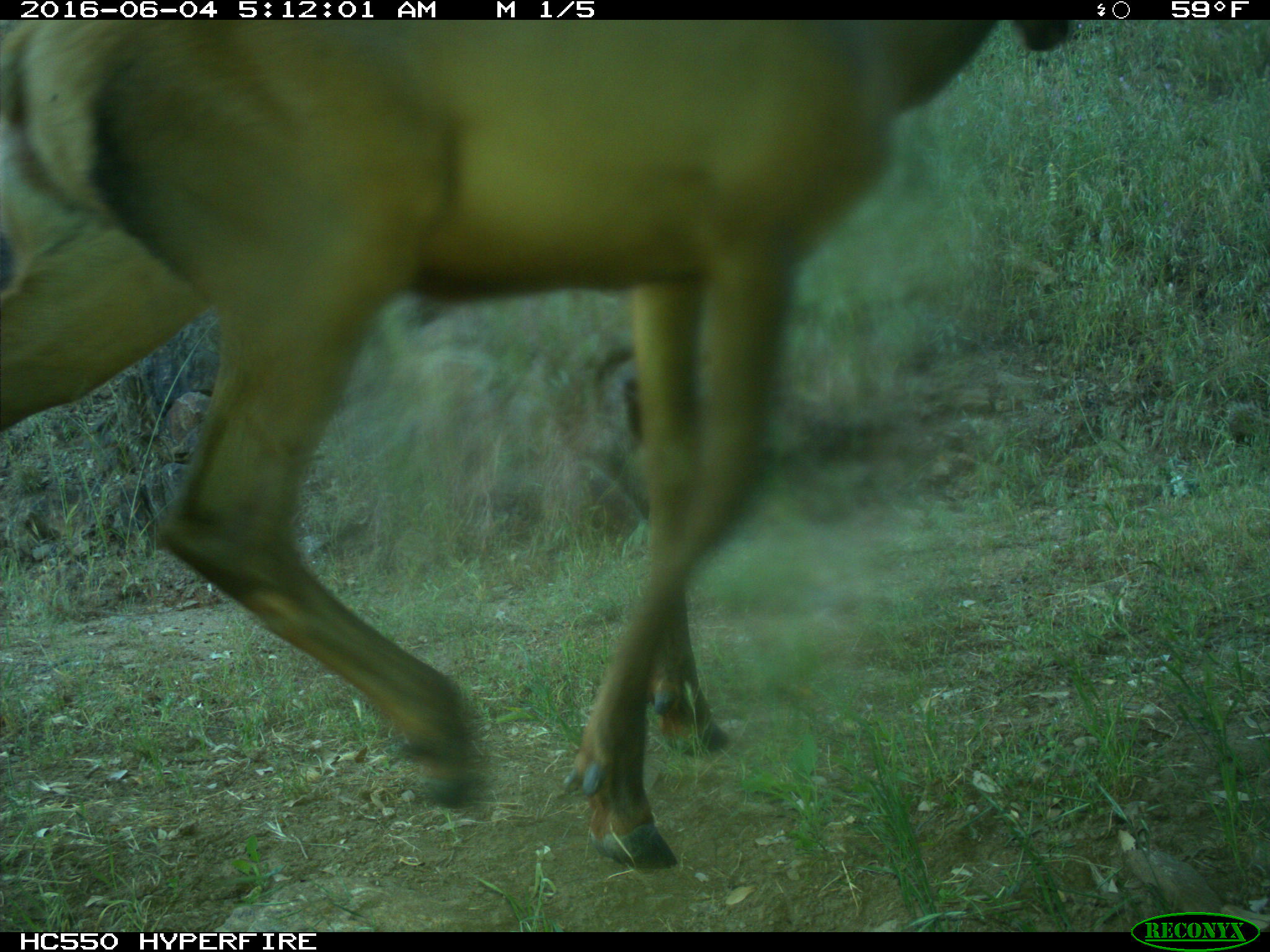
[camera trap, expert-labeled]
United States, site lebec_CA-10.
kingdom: Animalia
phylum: Chordata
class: Mammalia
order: Artiodactyla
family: Cervidae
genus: Cervus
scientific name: Cervus canadensis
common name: elk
Cervus canadensis (elk).